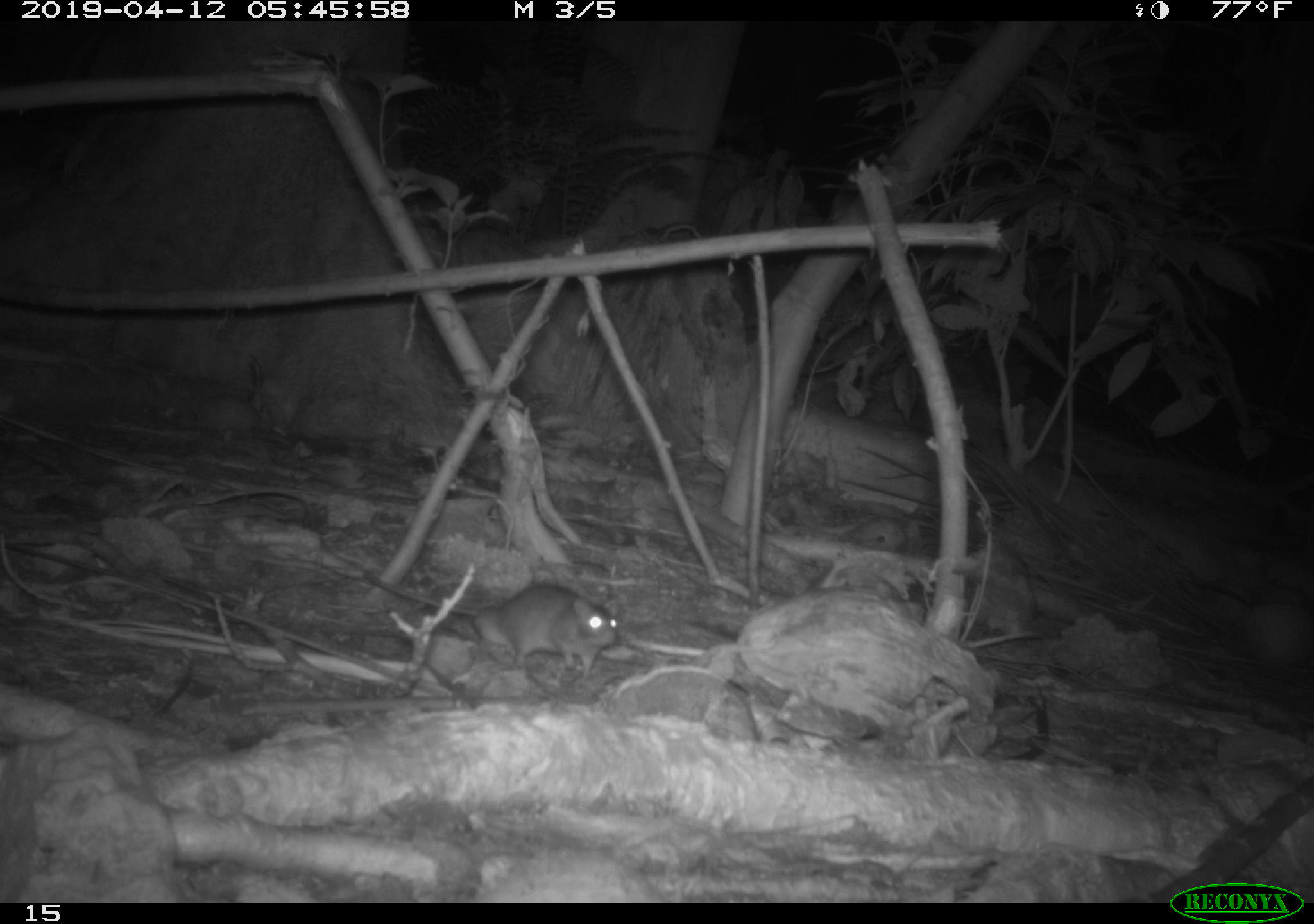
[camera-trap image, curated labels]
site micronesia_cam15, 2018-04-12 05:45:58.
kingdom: Animalia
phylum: Chordata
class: Mammalia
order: Rodentia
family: Muridae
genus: Rattus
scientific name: Rattus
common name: rat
Rat (Rattus).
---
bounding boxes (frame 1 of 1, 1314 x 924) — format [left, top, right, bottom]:
rat: [312, 559, 620, 689]